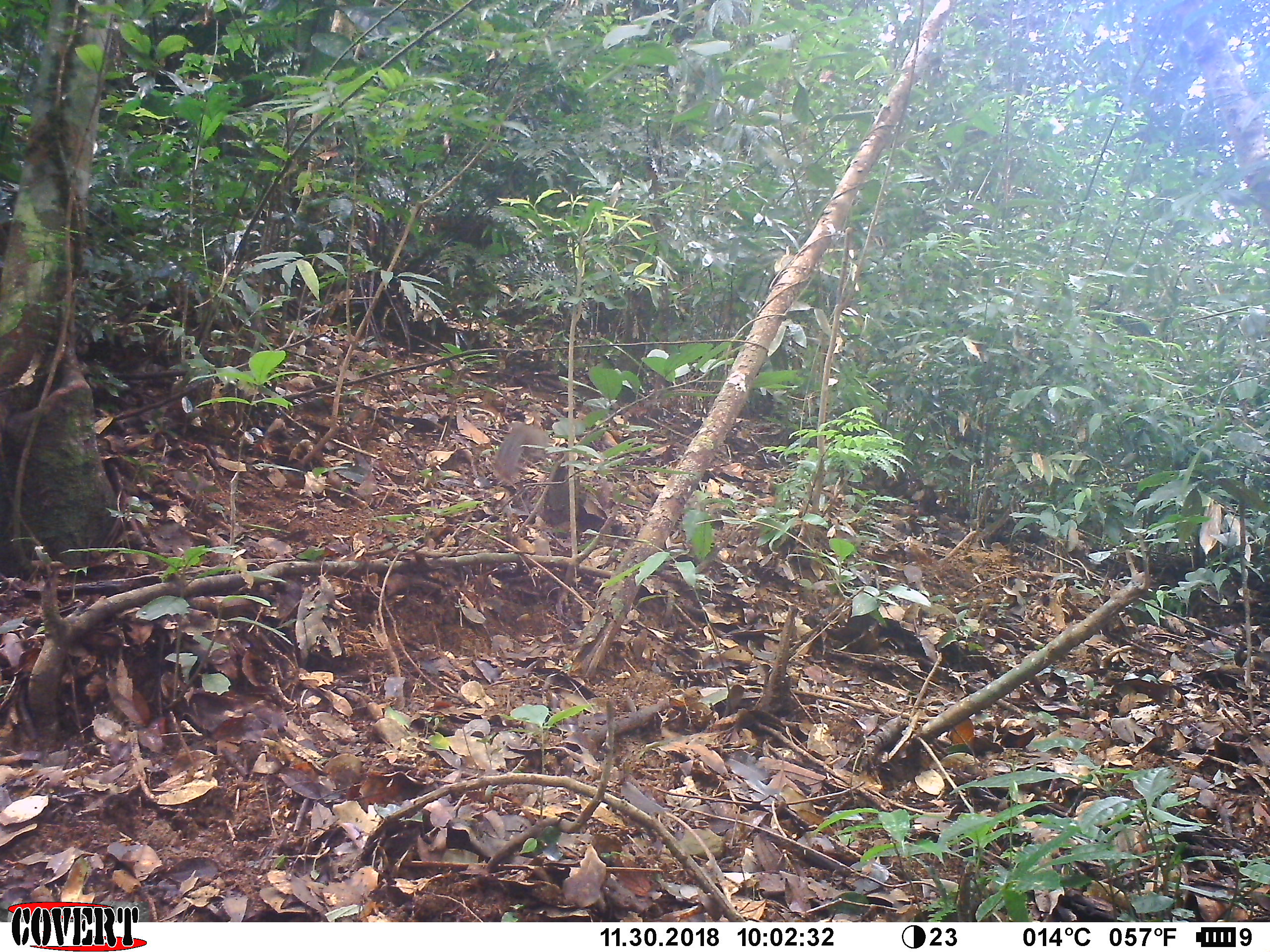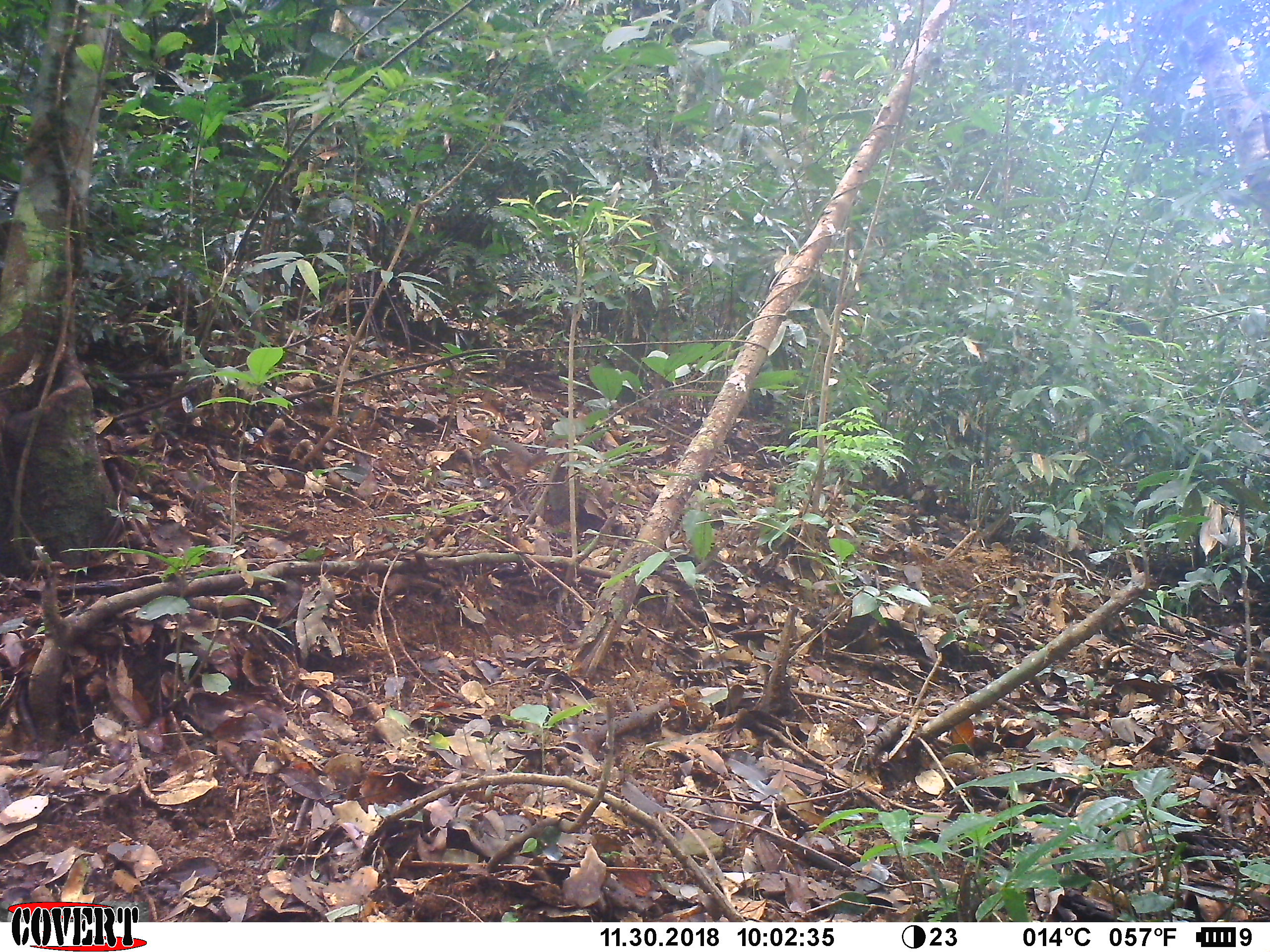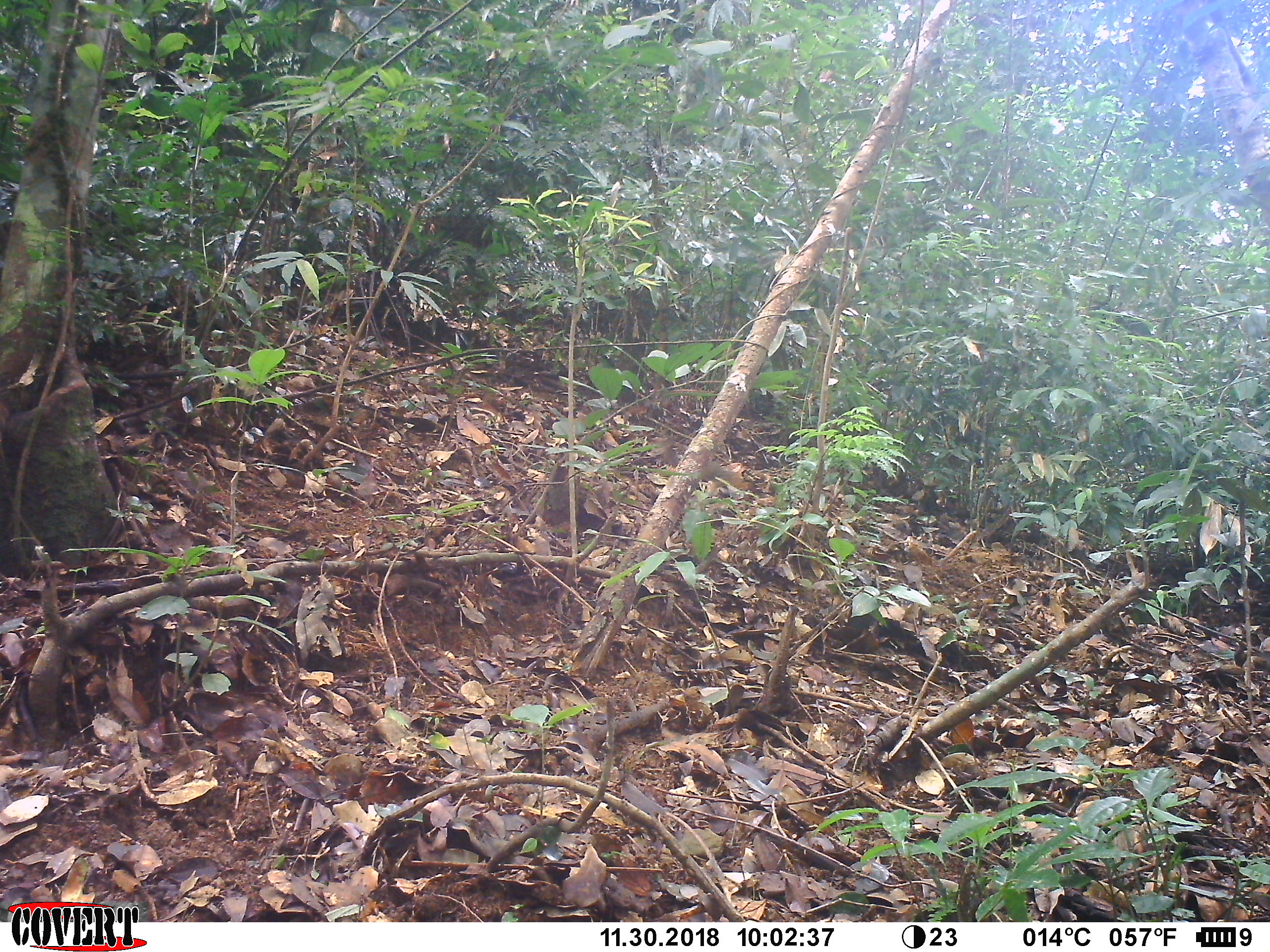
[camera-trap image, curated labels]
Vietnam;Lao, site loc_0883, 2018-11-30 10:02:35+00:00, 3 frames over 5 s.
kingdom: Animalia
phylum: Chordata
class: Mammalia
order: Rodentia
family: Sciuridae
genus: Dremomys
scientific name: Dremomys rufigenis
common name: red-cheeked squirrel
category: red cheeked squirrel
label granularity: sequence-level